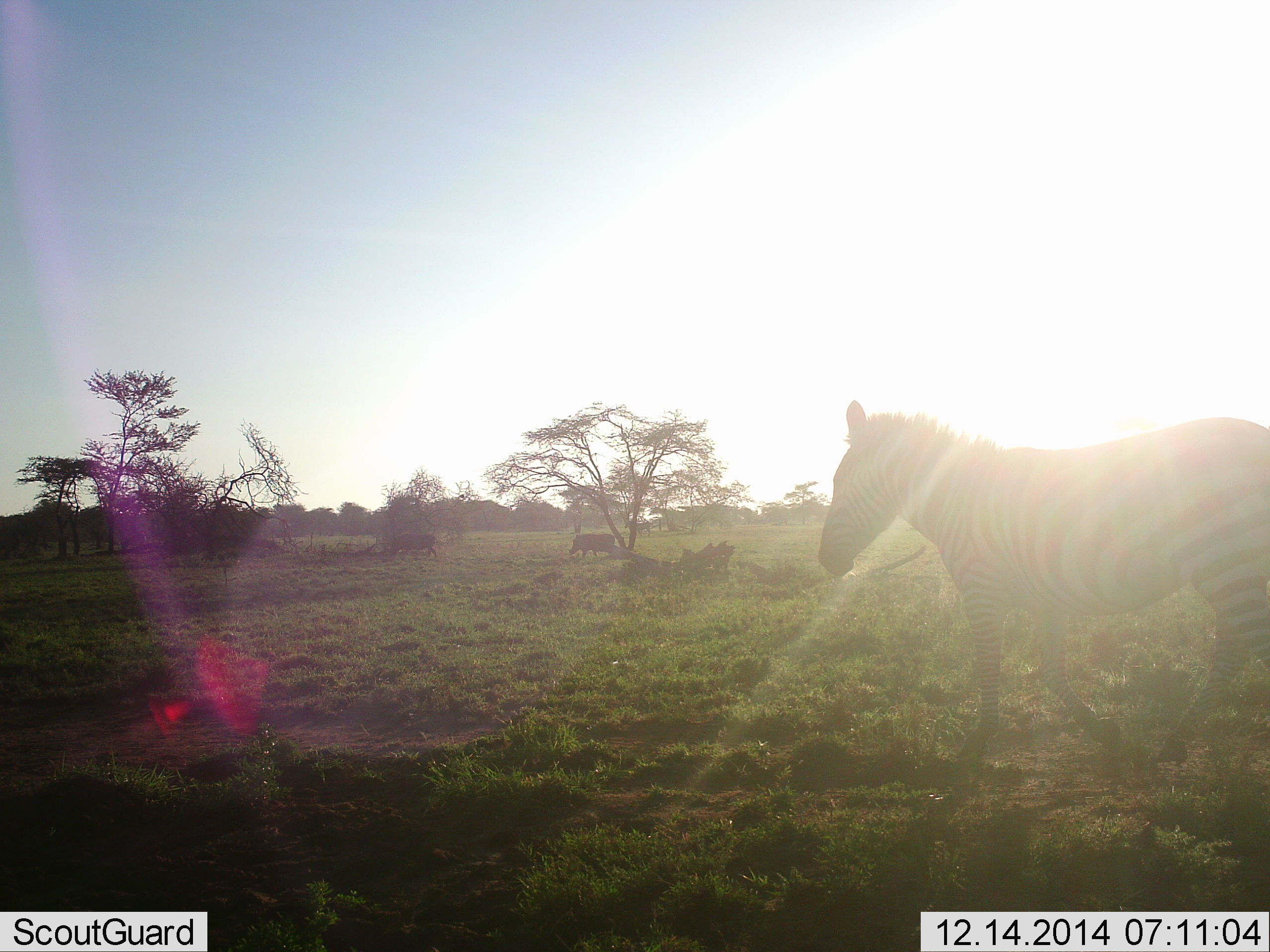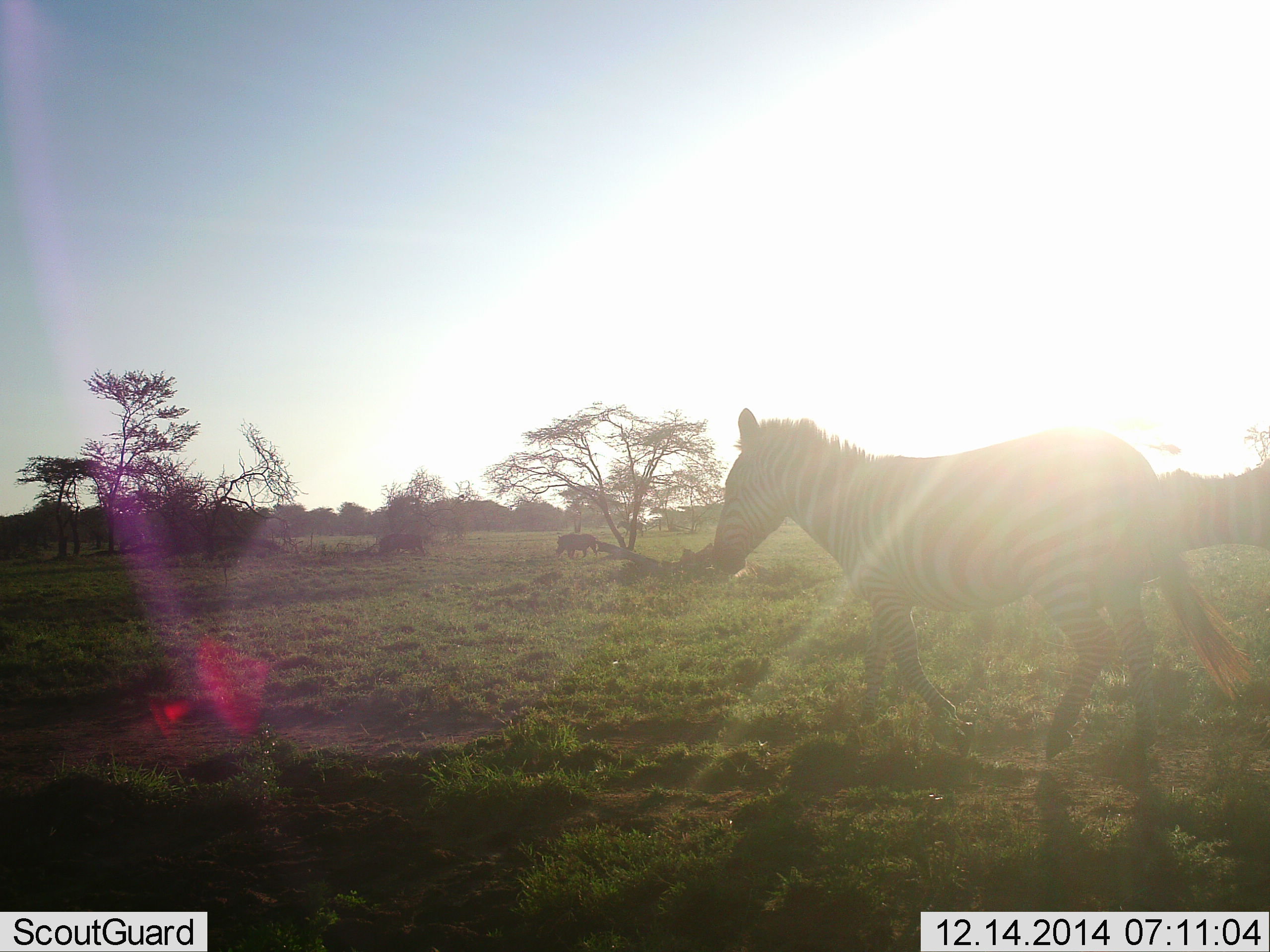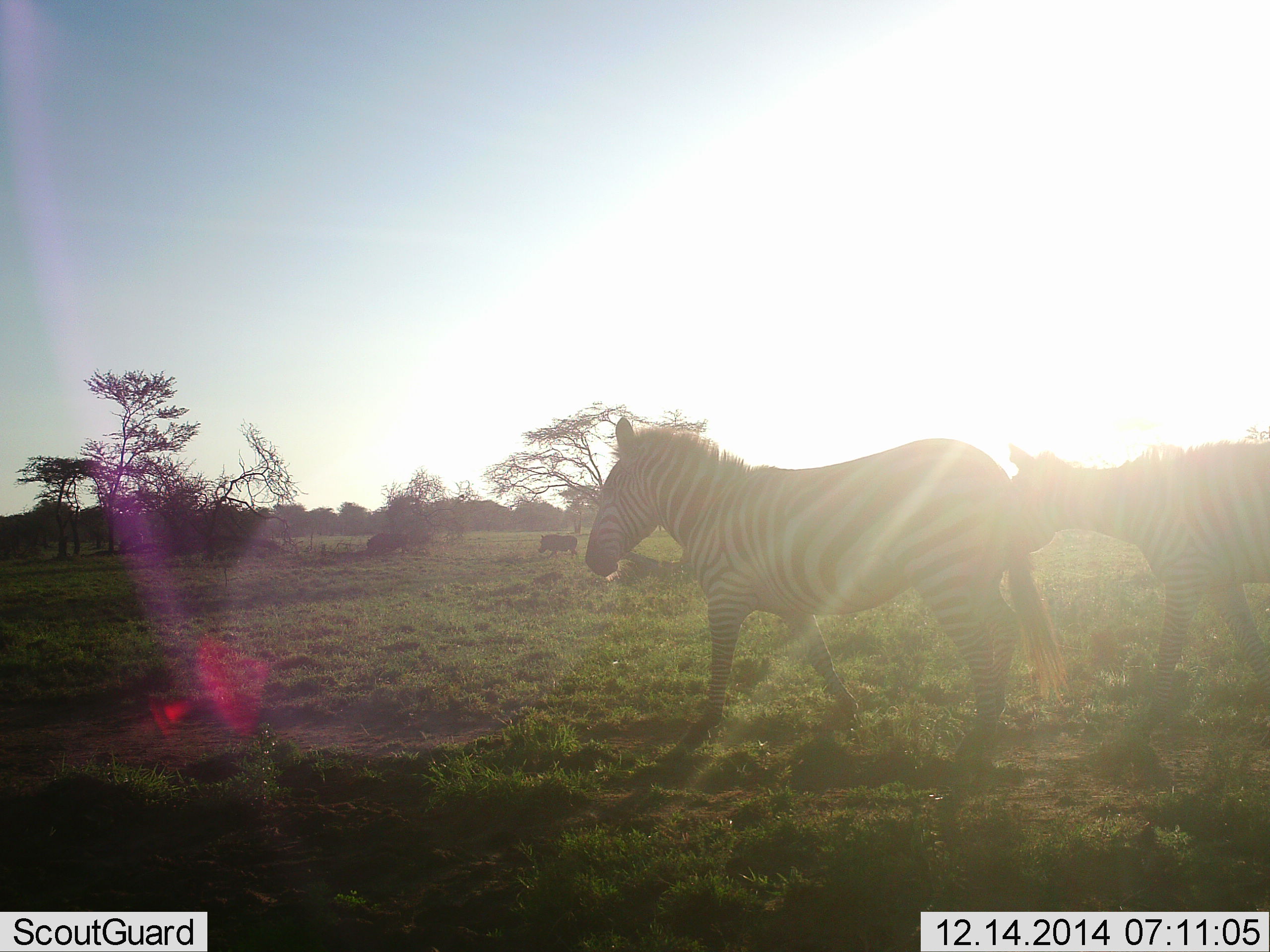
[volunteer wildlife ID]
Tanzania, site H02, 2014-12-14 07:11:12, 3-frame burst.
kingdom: Animalia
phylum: Chordata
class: Mammalia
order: Perissodactyla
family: Equidae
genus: Equus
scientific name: Equus quagga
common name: plains zebra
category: zebra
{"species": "zebra (plains zebra) (Equus quagga)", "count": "2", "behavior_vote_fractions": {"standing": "7%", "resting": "0%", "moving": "93%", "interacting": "0%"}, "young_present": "7%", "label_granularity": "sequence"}